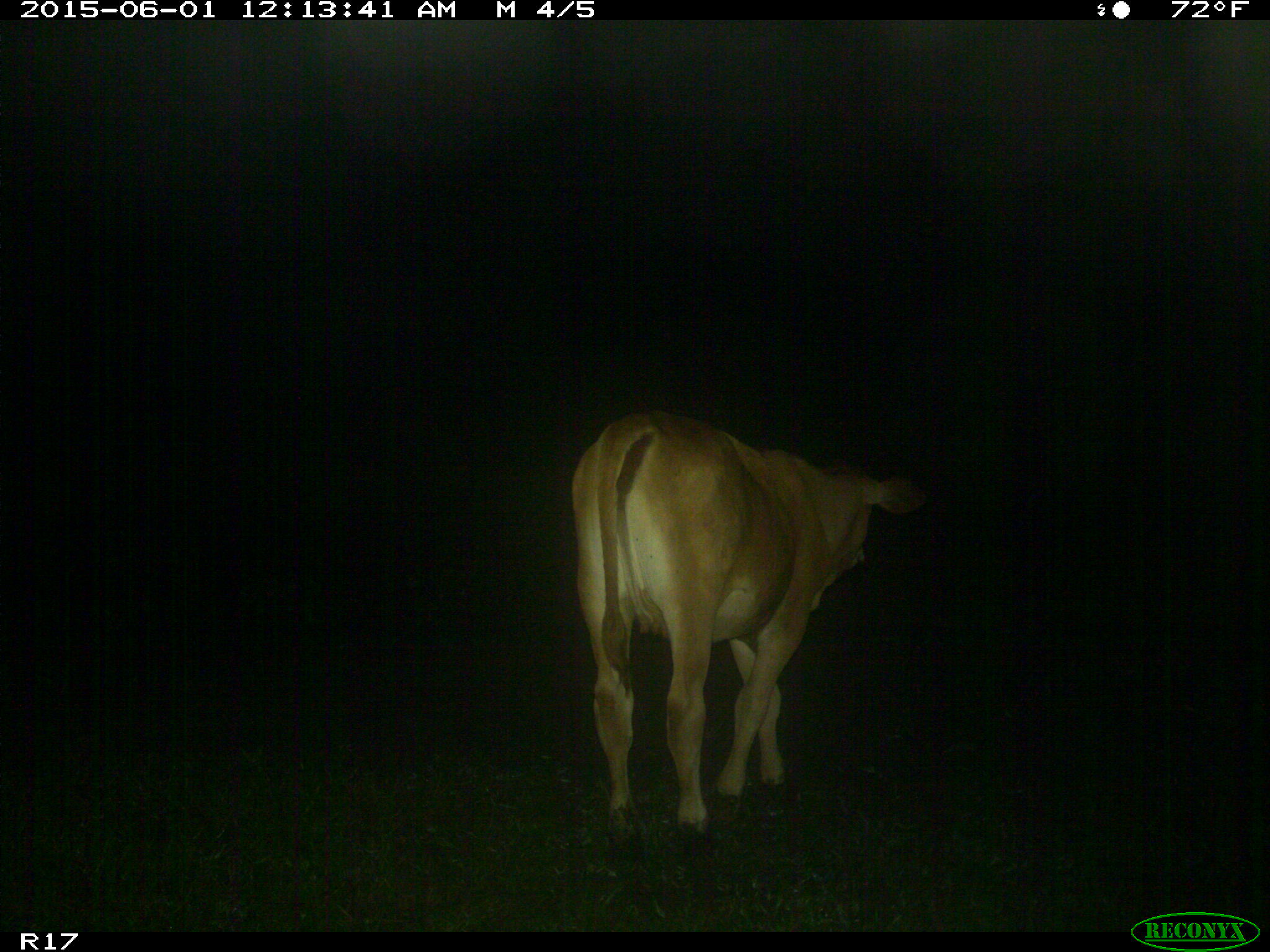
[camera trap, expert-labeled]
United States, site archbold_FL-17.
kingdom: Animalia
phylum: Chordata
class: Mammalia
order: Artiodactyla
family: Bovidae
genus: Bos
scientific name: Bos taurus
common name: domestic cow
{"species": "Bos taurus (domestic cow)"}